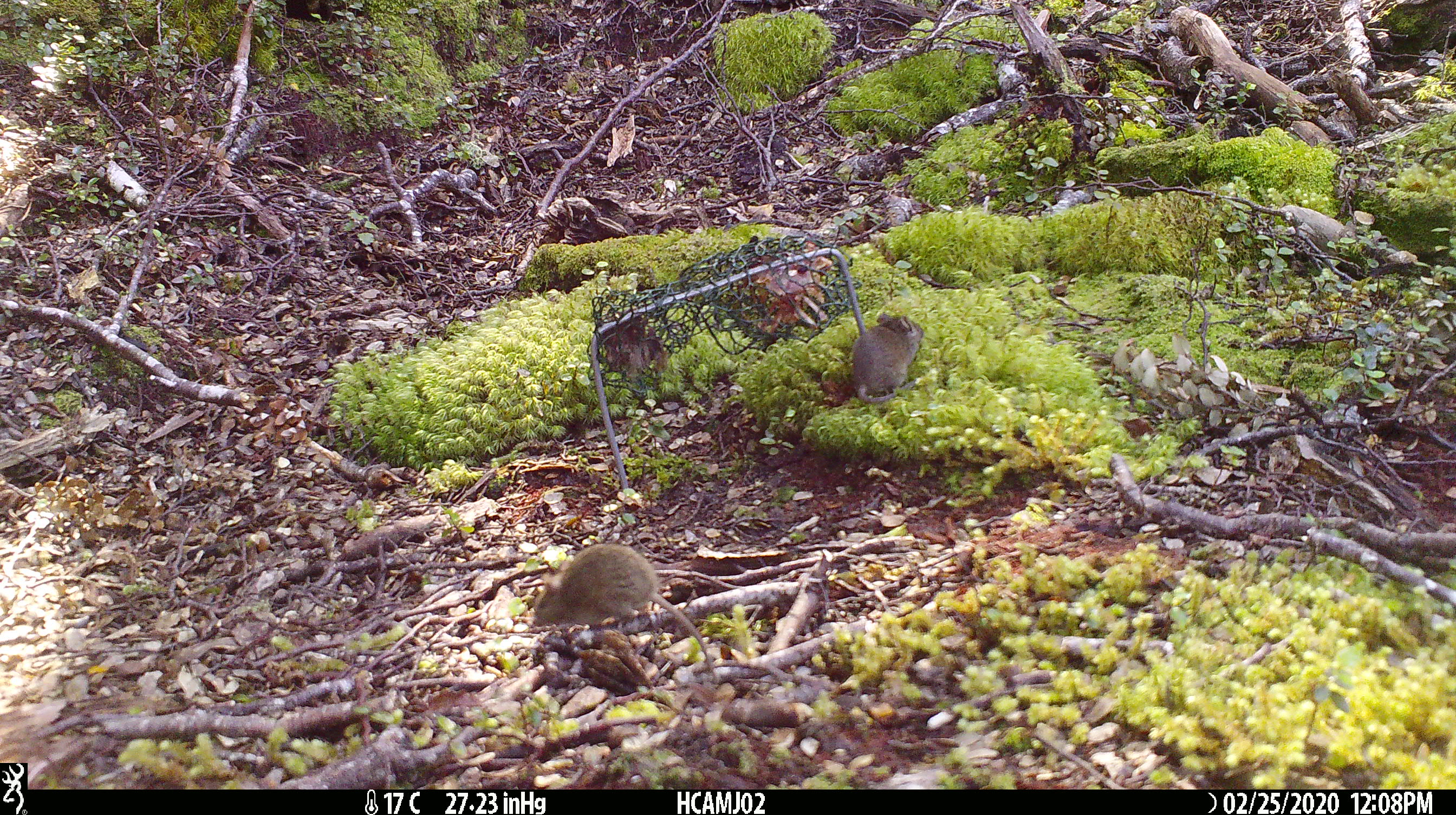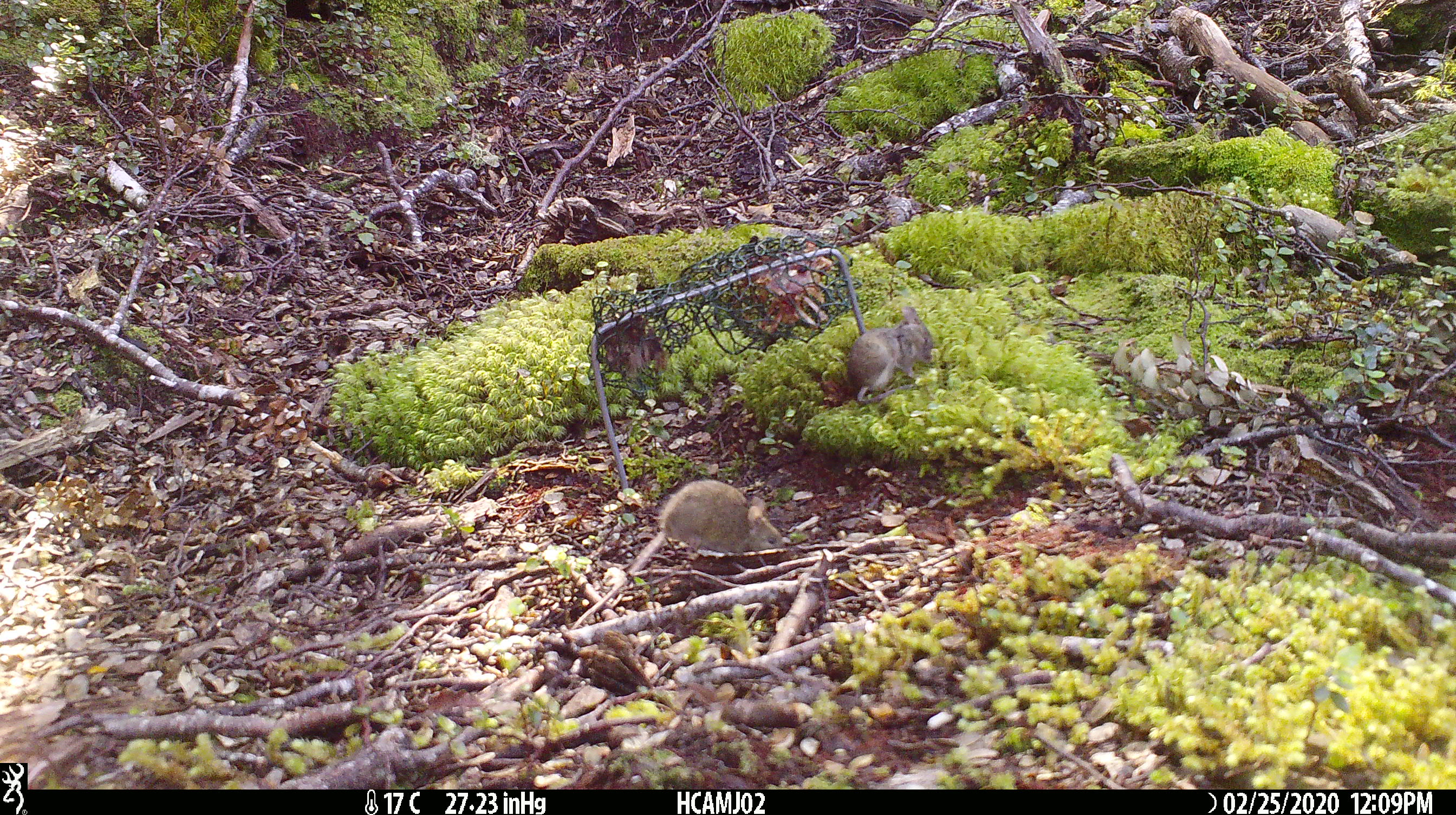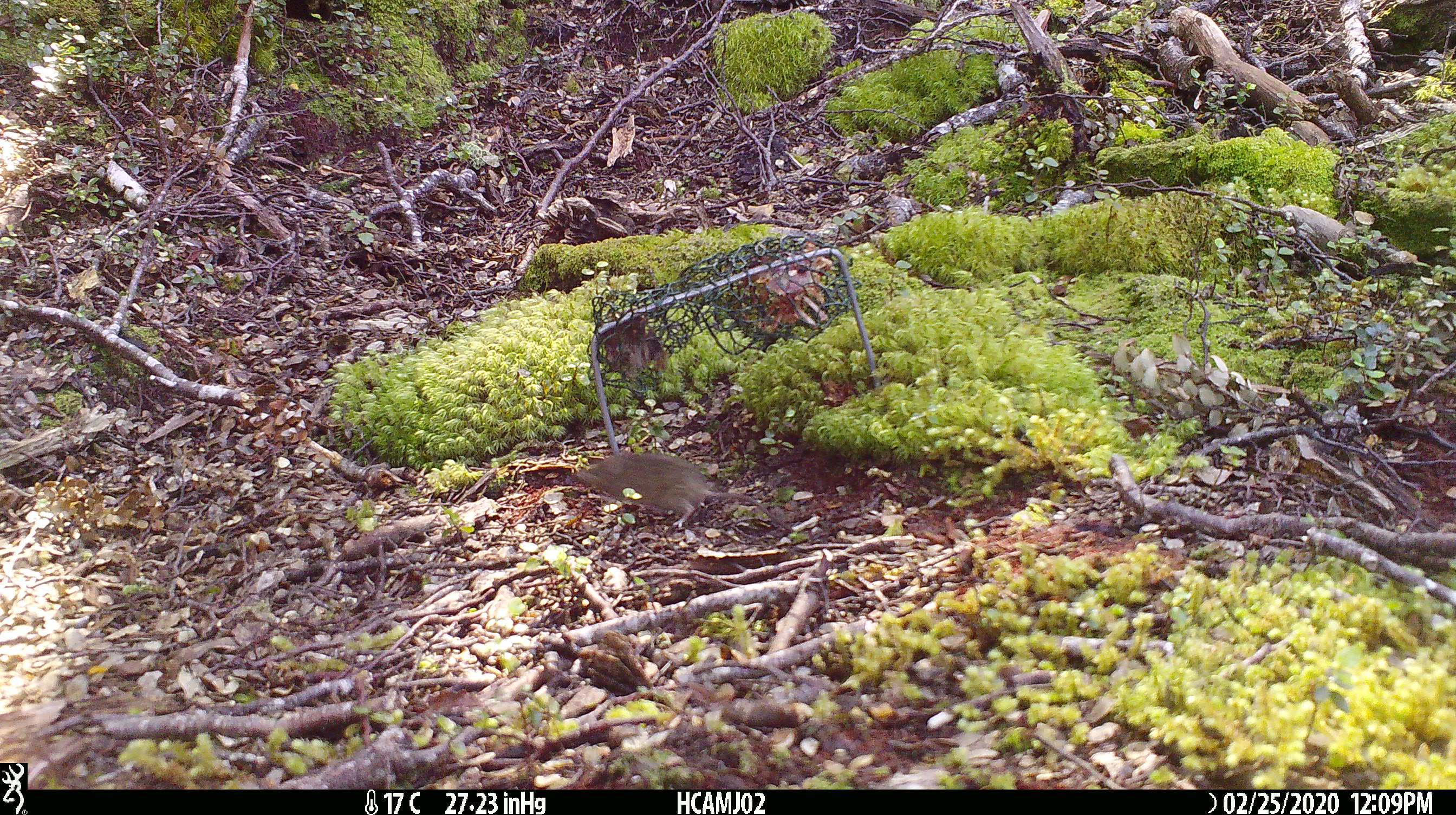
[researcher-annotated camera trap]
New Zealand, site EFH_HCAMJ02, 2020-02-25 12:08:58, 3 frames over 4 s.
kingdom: Animalia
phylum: Chordata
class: Mammalia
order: Rodentia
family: Muridae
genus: Mus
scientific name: Mus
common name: mouse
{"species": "mouse (Mus)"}